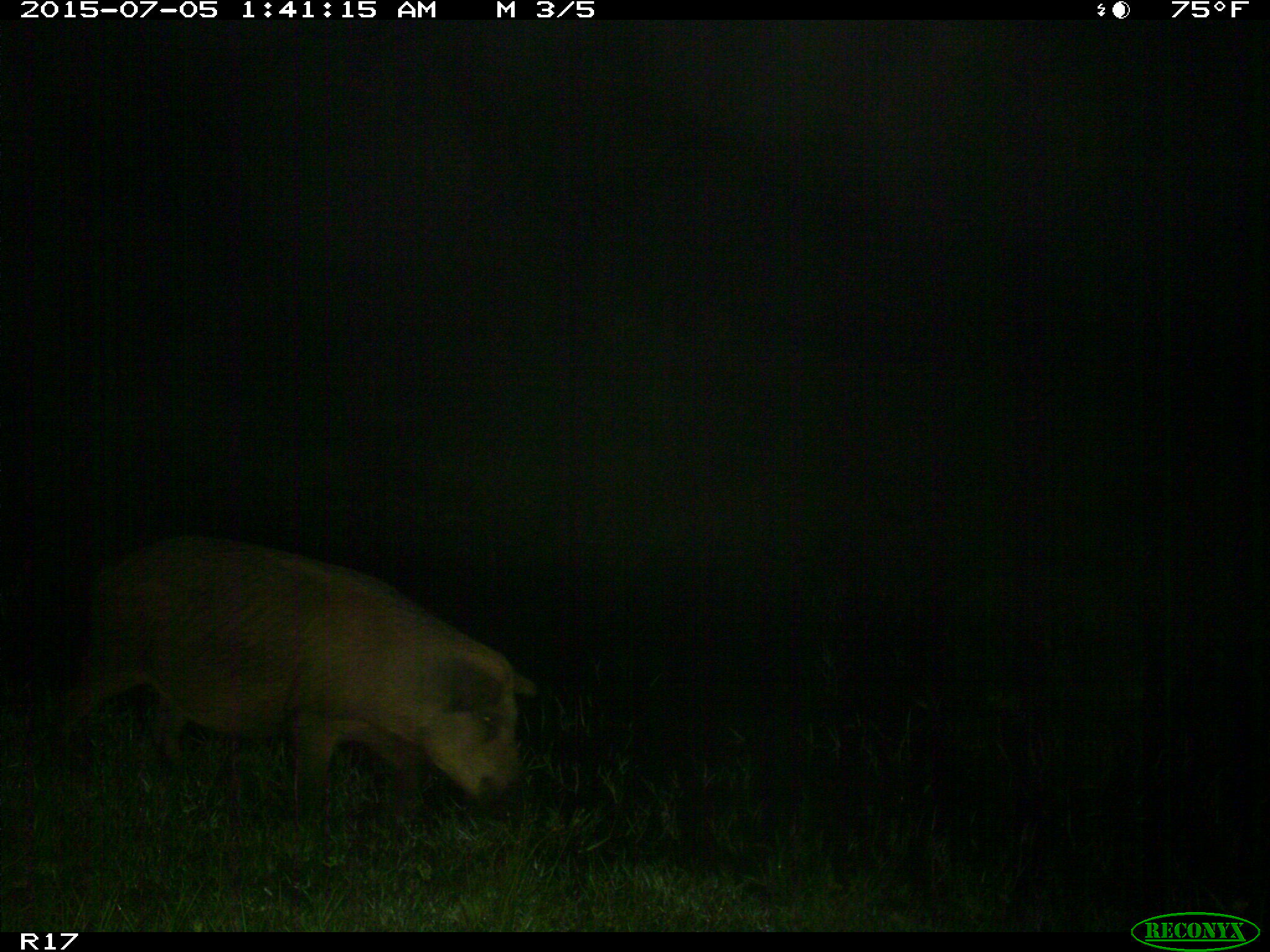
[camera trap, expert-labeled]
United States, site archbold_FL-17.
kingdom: Animalia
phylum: Chordata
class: Mammalia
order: Artiodactyla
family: Suidae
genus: Sus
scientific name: Sus scrofa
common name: wild boar